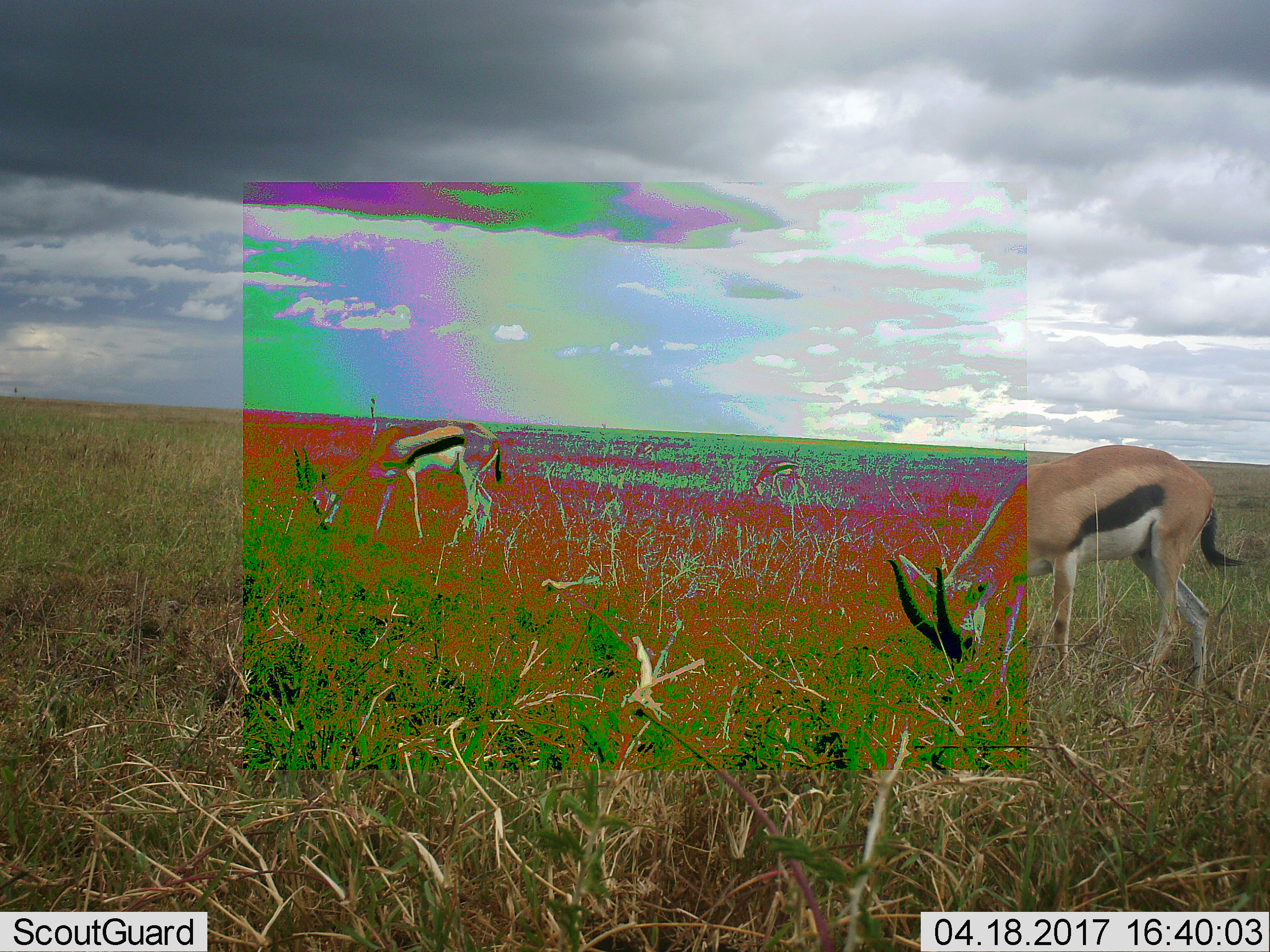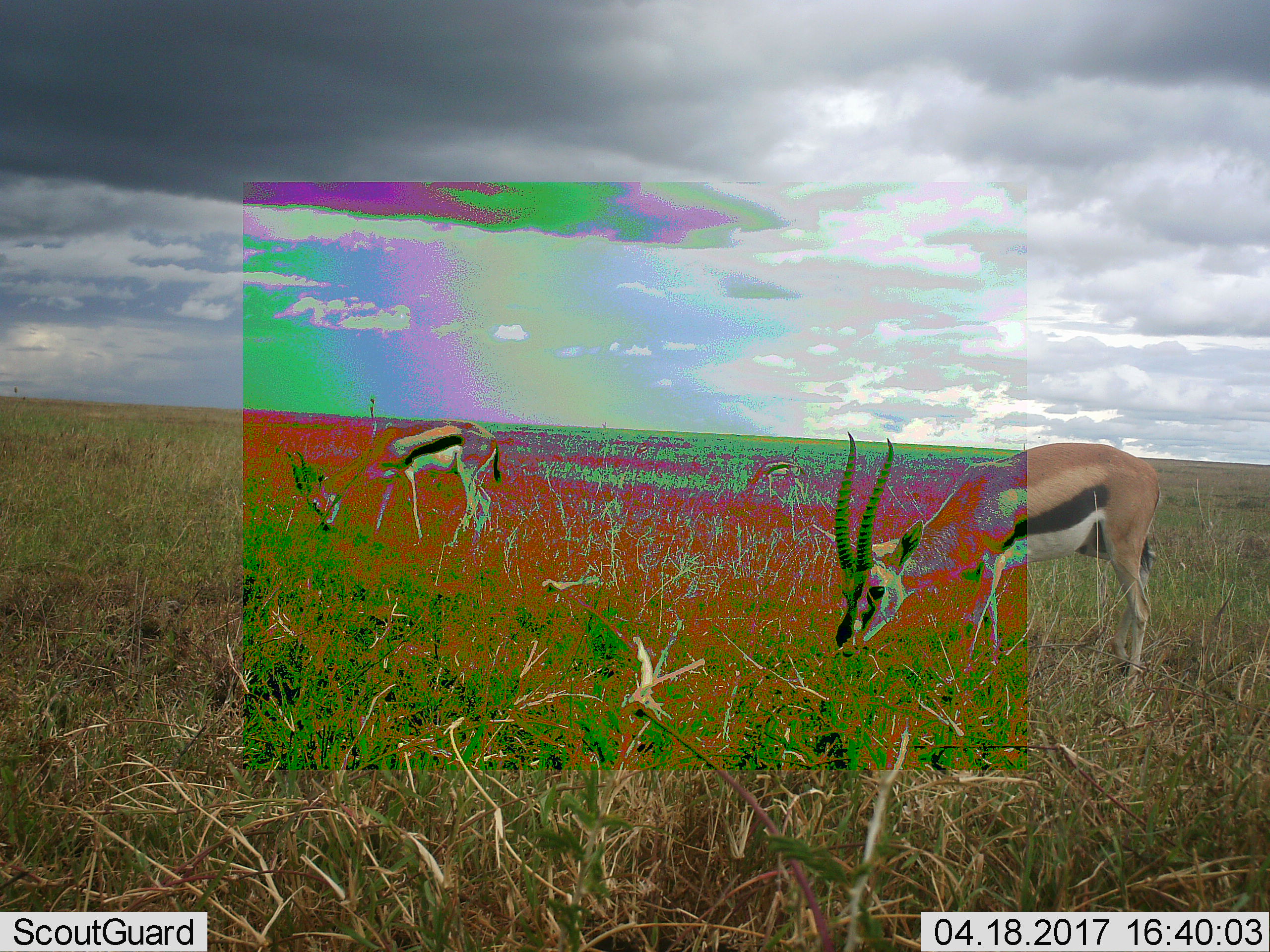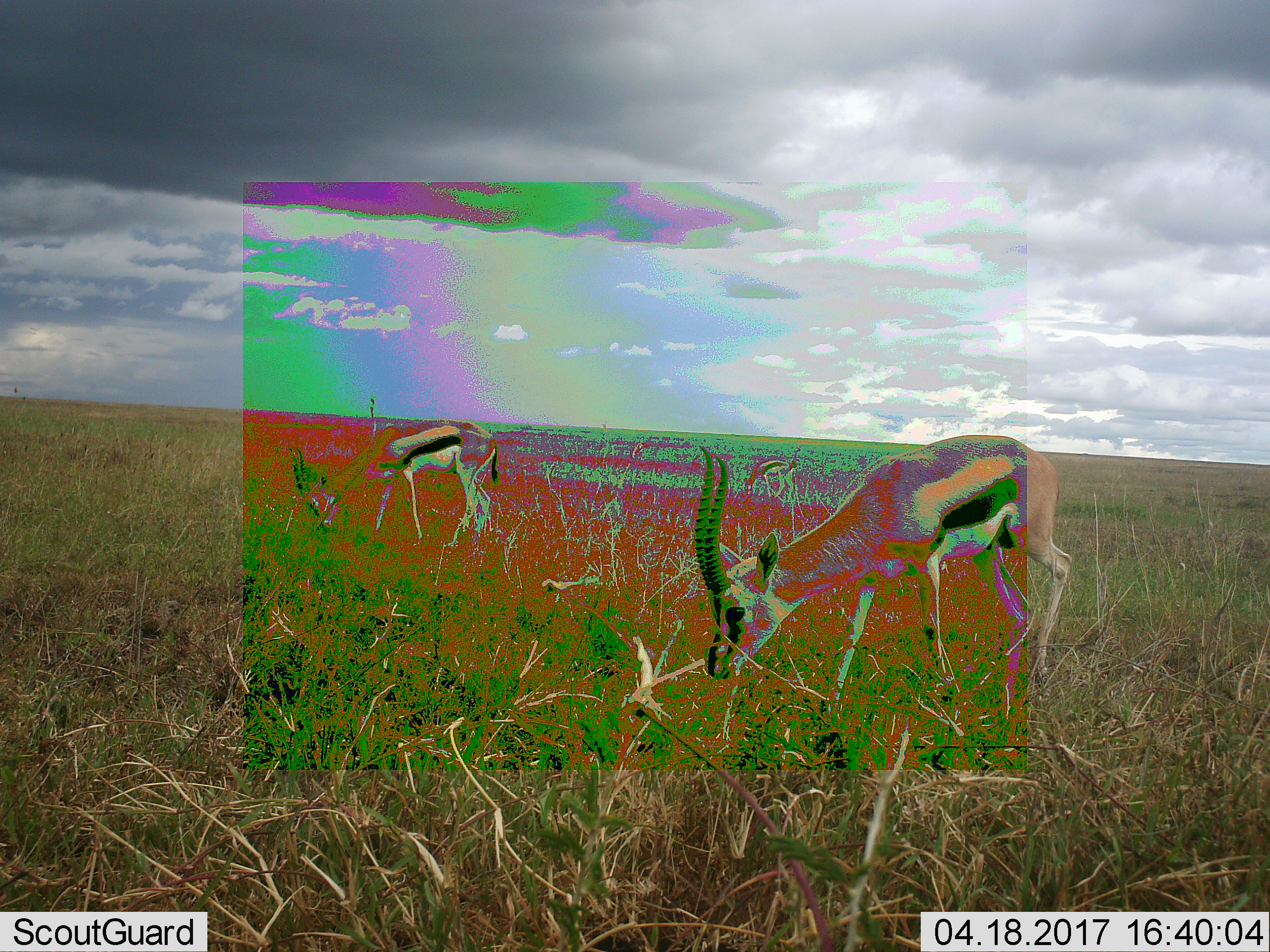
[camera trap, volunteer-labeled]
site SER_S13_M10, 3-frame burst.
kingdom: Animalia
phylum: Chordata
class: Mammalia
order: Artiodactyla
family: Bovidae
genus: Eudorcas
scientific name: Eudorcas thomsonii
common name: thomson's gazelle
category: gazellethomsons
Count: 2.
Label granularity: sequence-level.